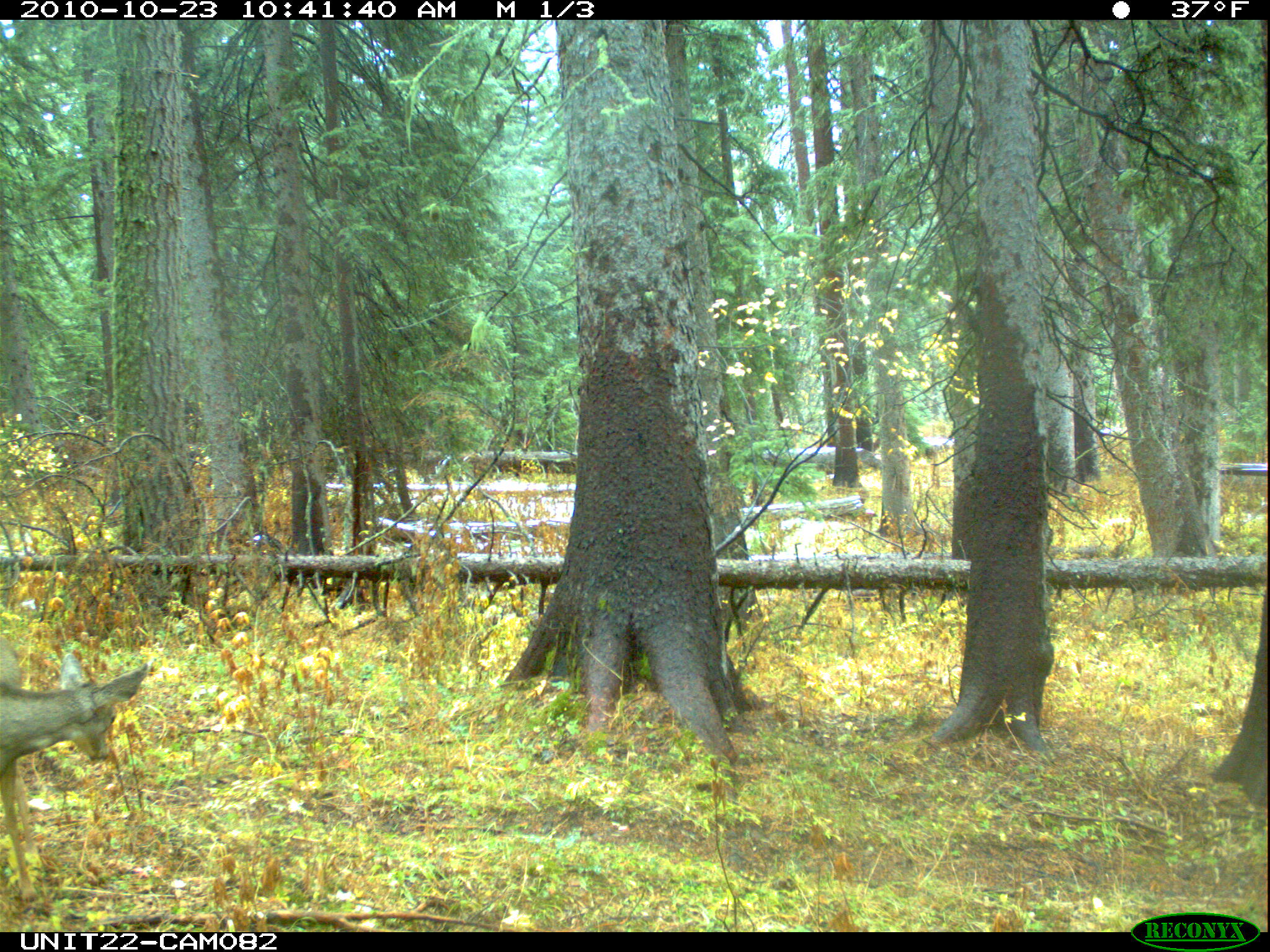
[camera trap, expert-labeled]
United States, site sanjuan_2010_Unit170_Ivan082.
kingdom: Animalia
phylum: Chordata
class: Mammalia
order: Artiodactyla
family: Cervidae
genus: Odocoileus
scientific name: Odocoileus hemionus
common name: mule deer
Odocoileus hemionus (mule deer).